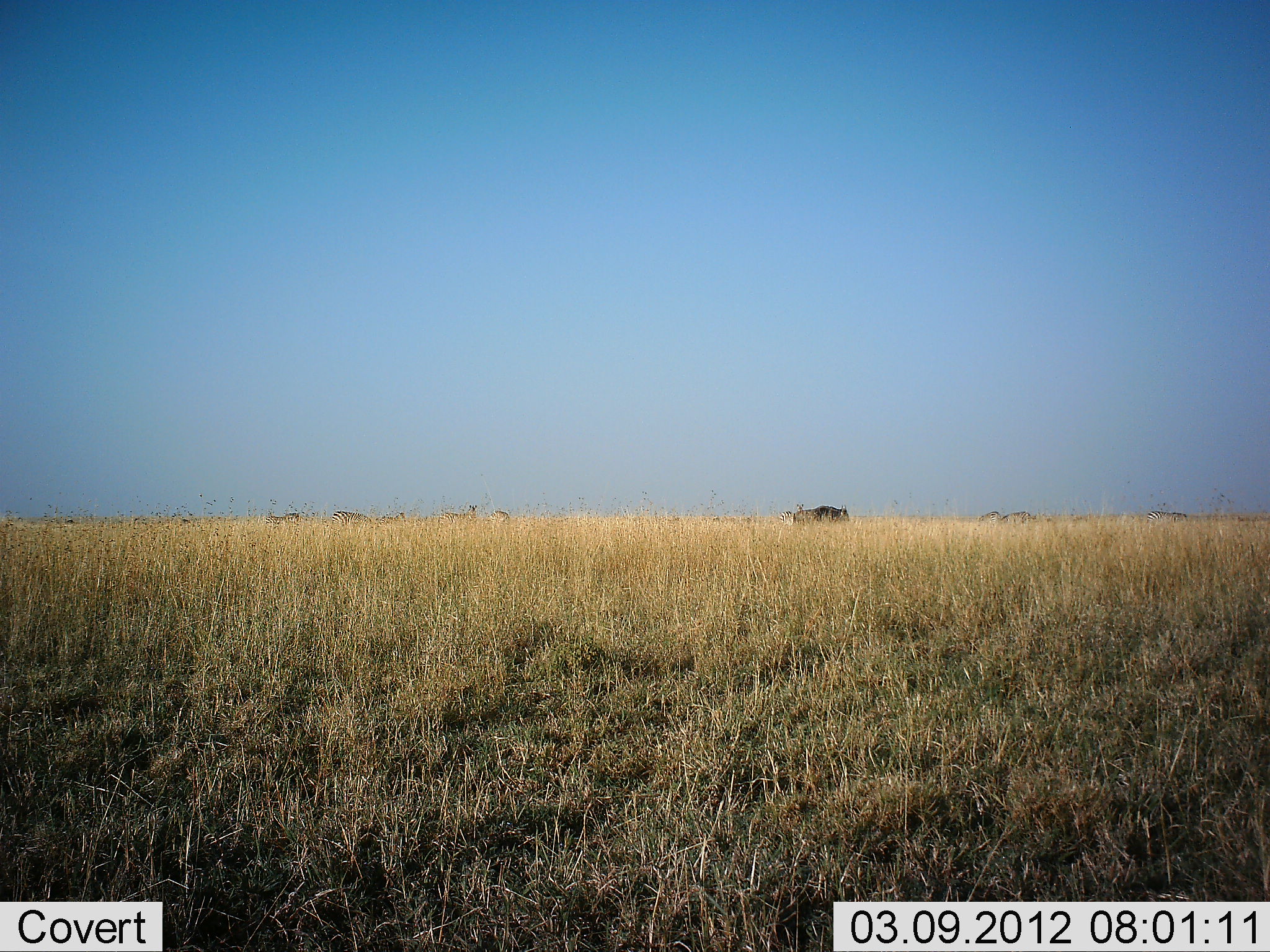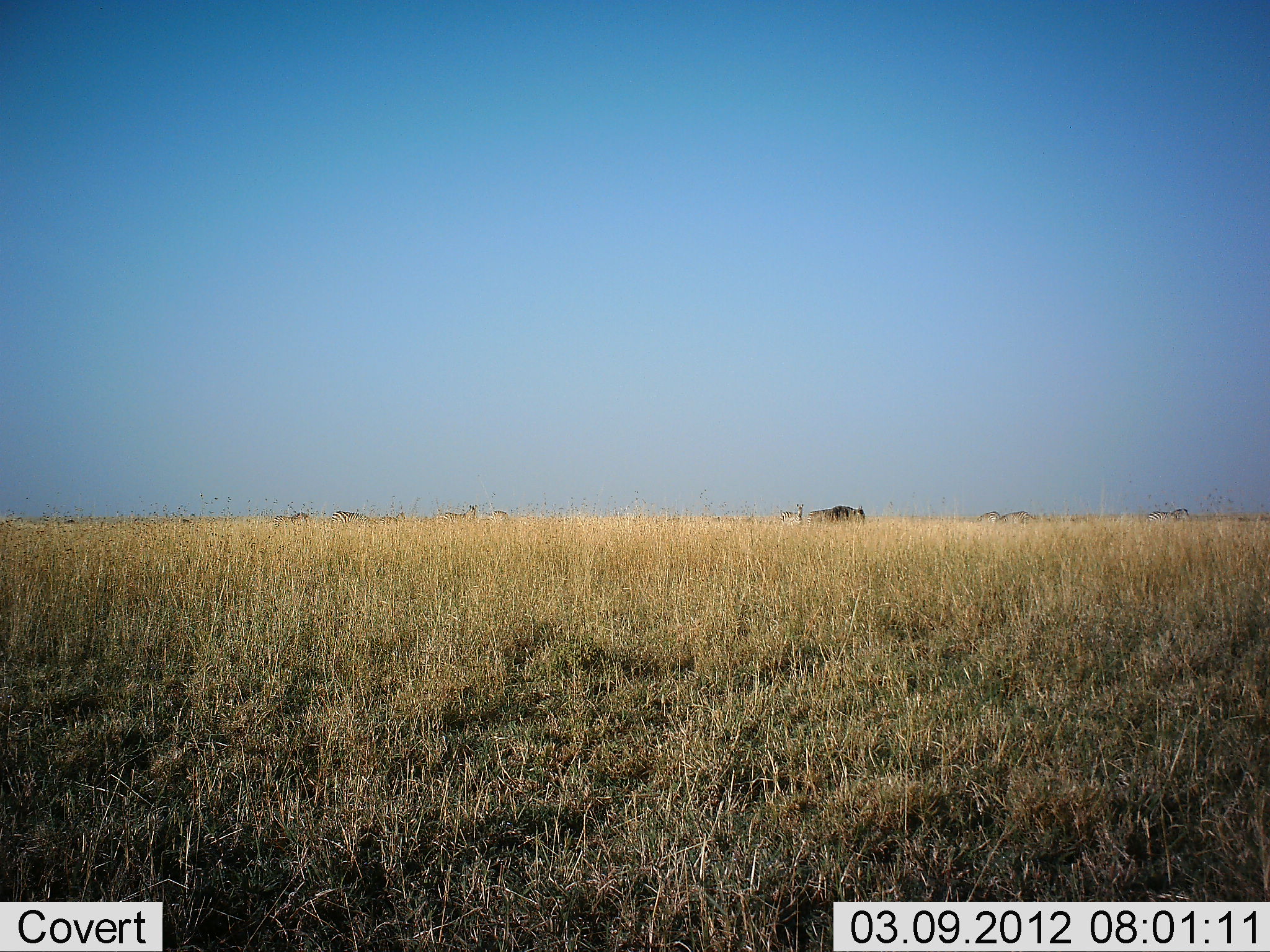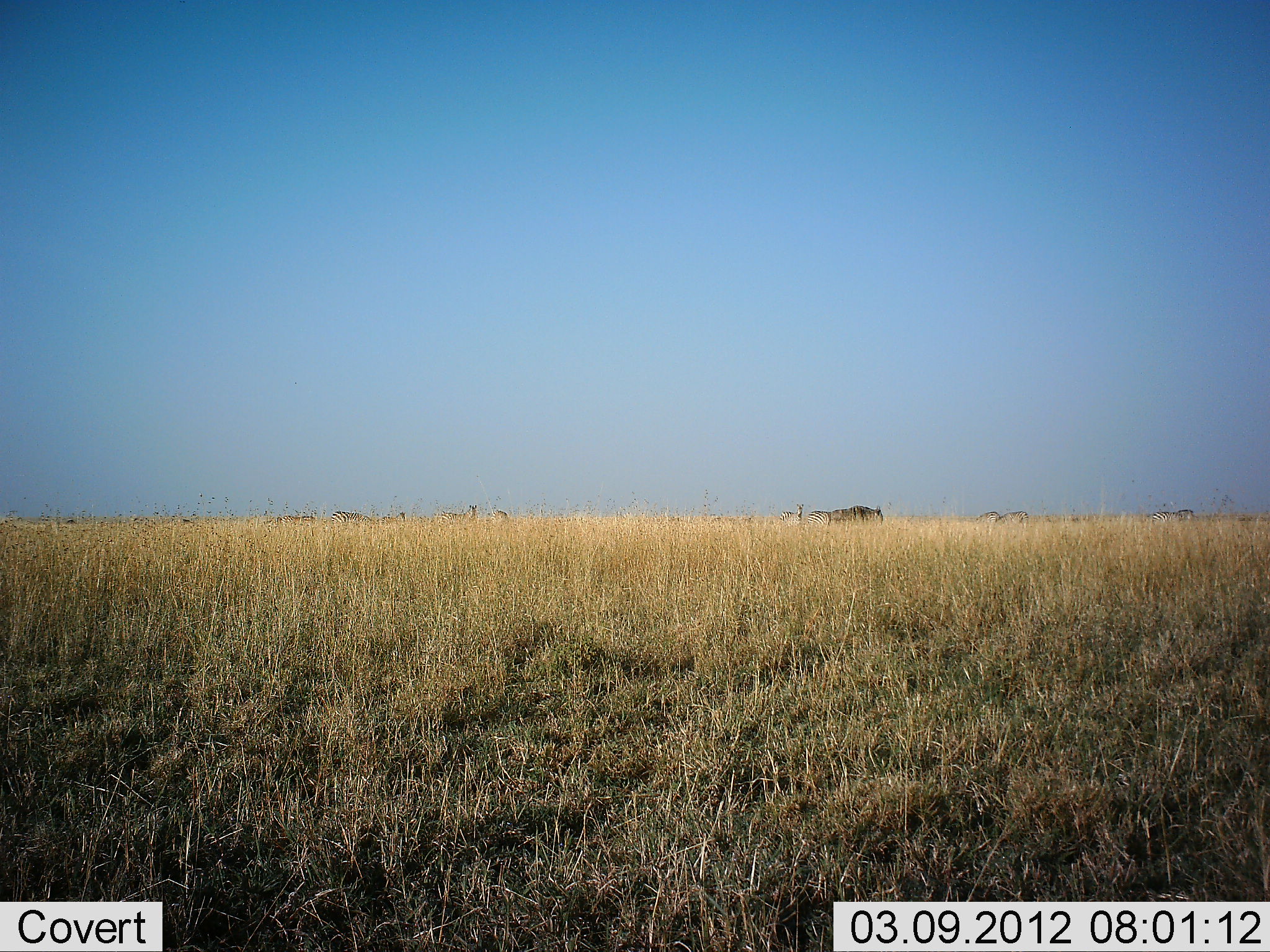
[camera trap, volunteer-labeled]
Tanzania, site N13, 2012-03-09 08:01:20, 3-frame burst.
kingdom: Animalia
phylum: Chordata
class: Mammalia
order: Artiodactyla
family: Bovidae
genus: Connochaetes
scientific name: Connochaetes taurinus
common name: blue wildebeest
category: wildebeest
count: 1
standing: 23%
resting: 0%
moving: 88%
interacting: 0%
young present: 4%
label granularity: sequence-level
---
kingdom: Animalia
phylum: Chordata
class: Mammalia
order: Perissodactyla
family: Equidae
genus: Equus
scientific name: Equus quagga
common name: plains zebra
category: zebra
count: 10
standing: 67%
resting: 0%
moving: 67%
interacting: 0%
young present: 0%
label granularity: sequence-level